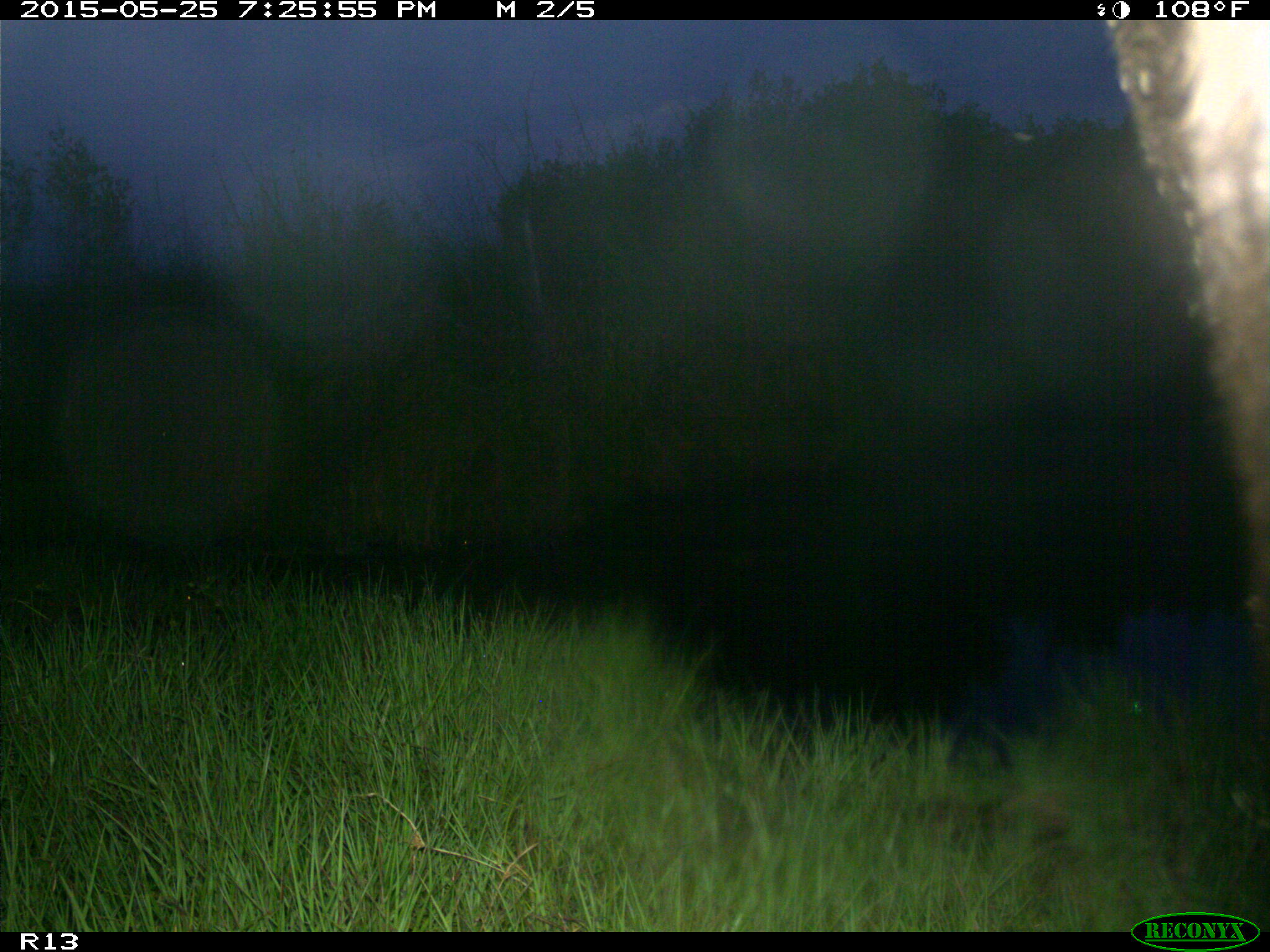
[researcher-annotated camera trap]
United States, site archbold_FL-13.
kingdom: Animalia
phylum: Chordata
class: Mammalia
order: Artiodactyla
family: Bovidae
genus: Bos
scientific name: Bos taurus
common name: domestic cow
Bos taurus (domestic cow).